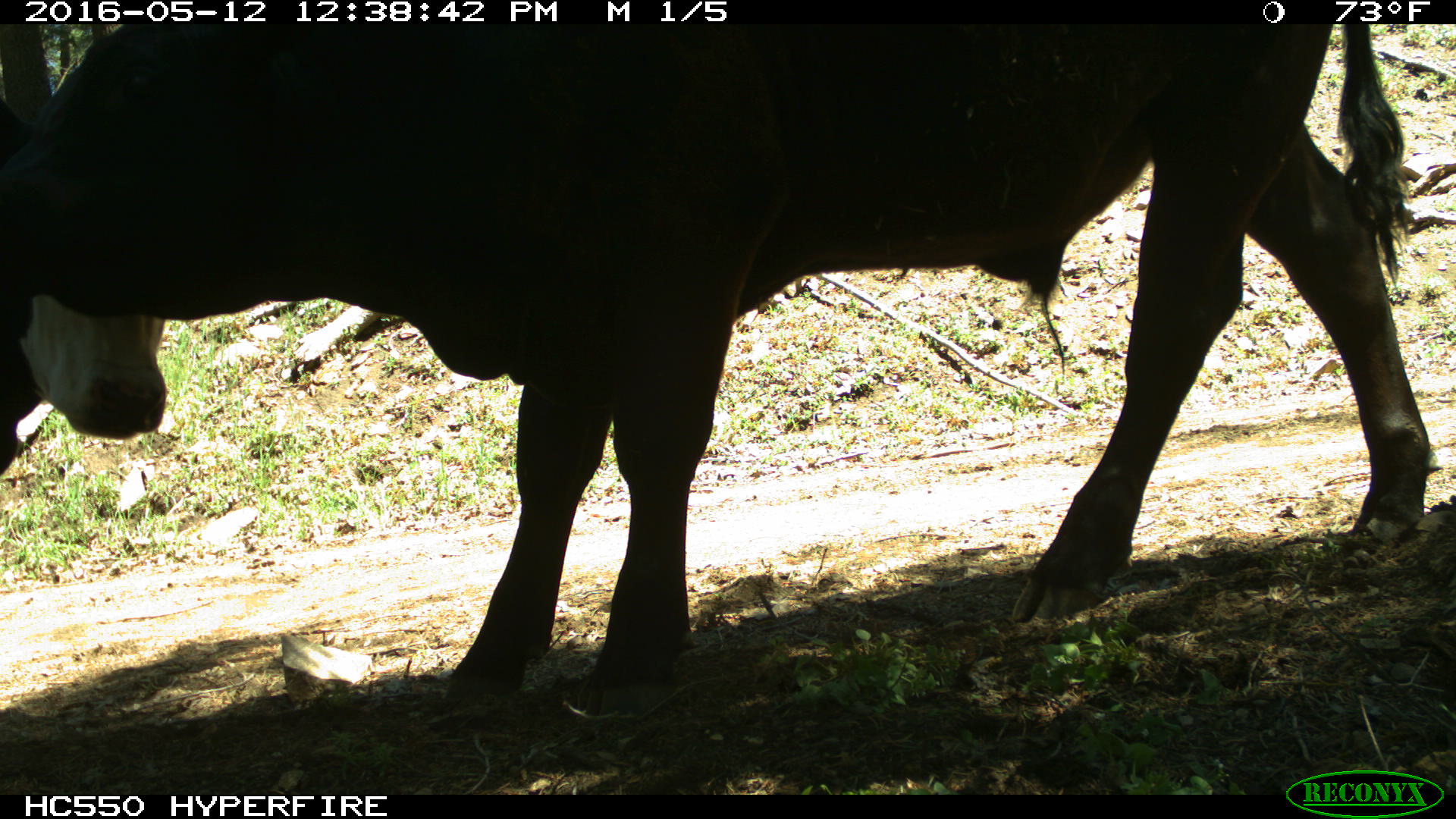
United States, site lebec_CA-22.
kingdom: Animalia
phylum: Chordata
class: Mammalia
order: Artiodactyla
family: Bovidae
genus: Bos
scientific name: Bos taurus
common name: domestic cow